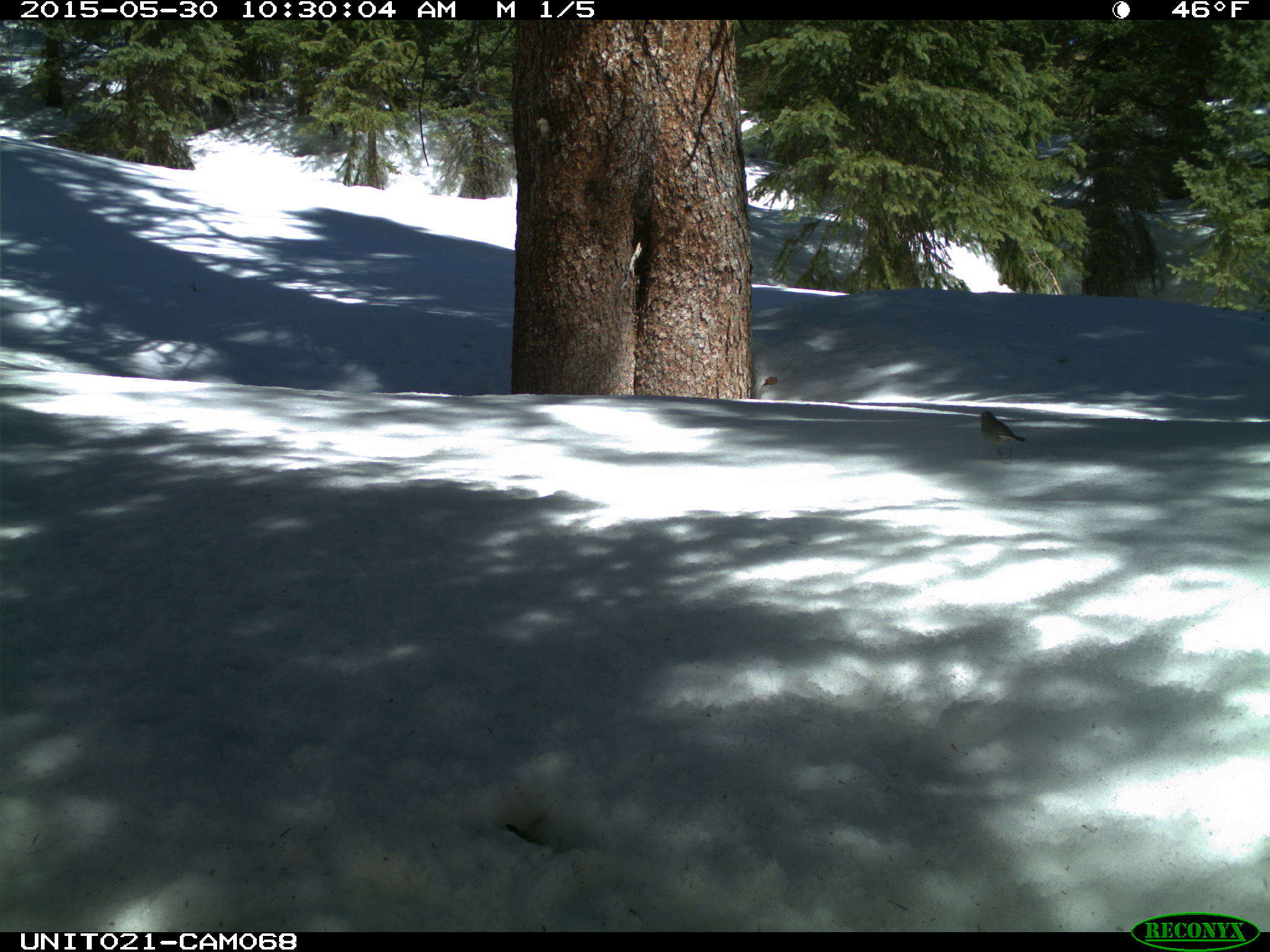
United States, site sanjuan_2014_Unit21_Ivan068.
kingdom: Animalia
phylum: Chordata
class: Aves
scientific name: Aves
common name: birds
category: unidentified bird